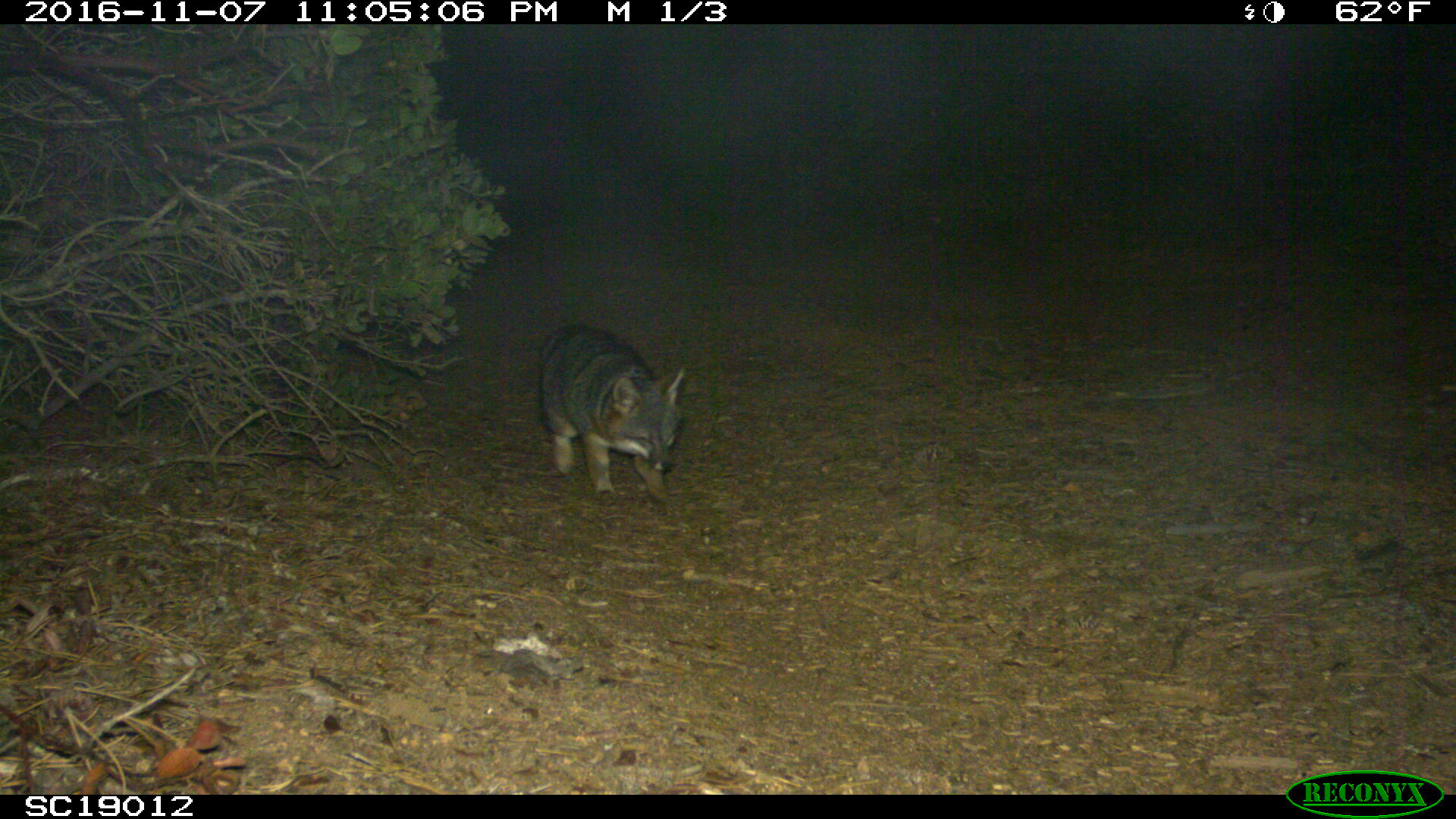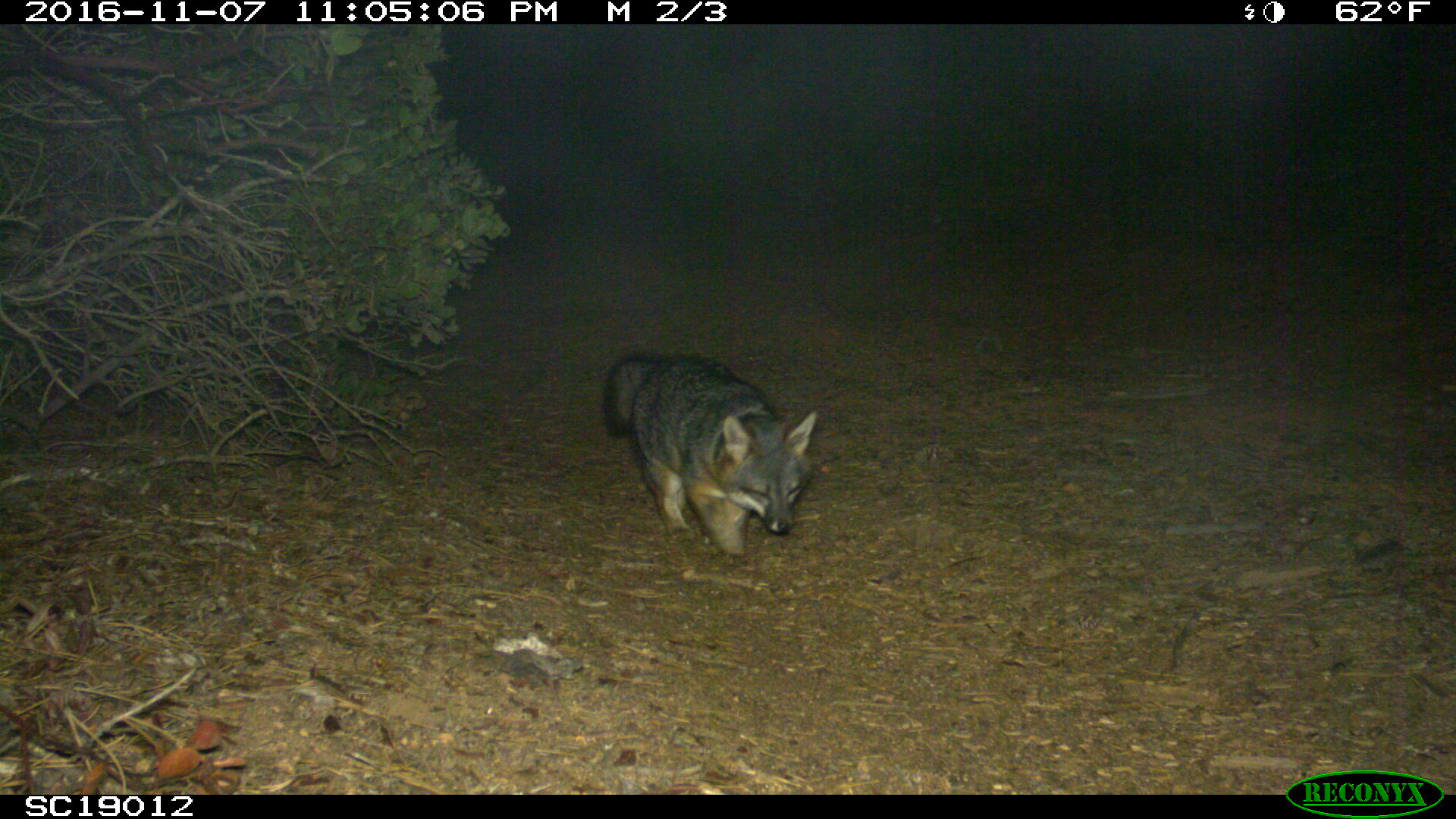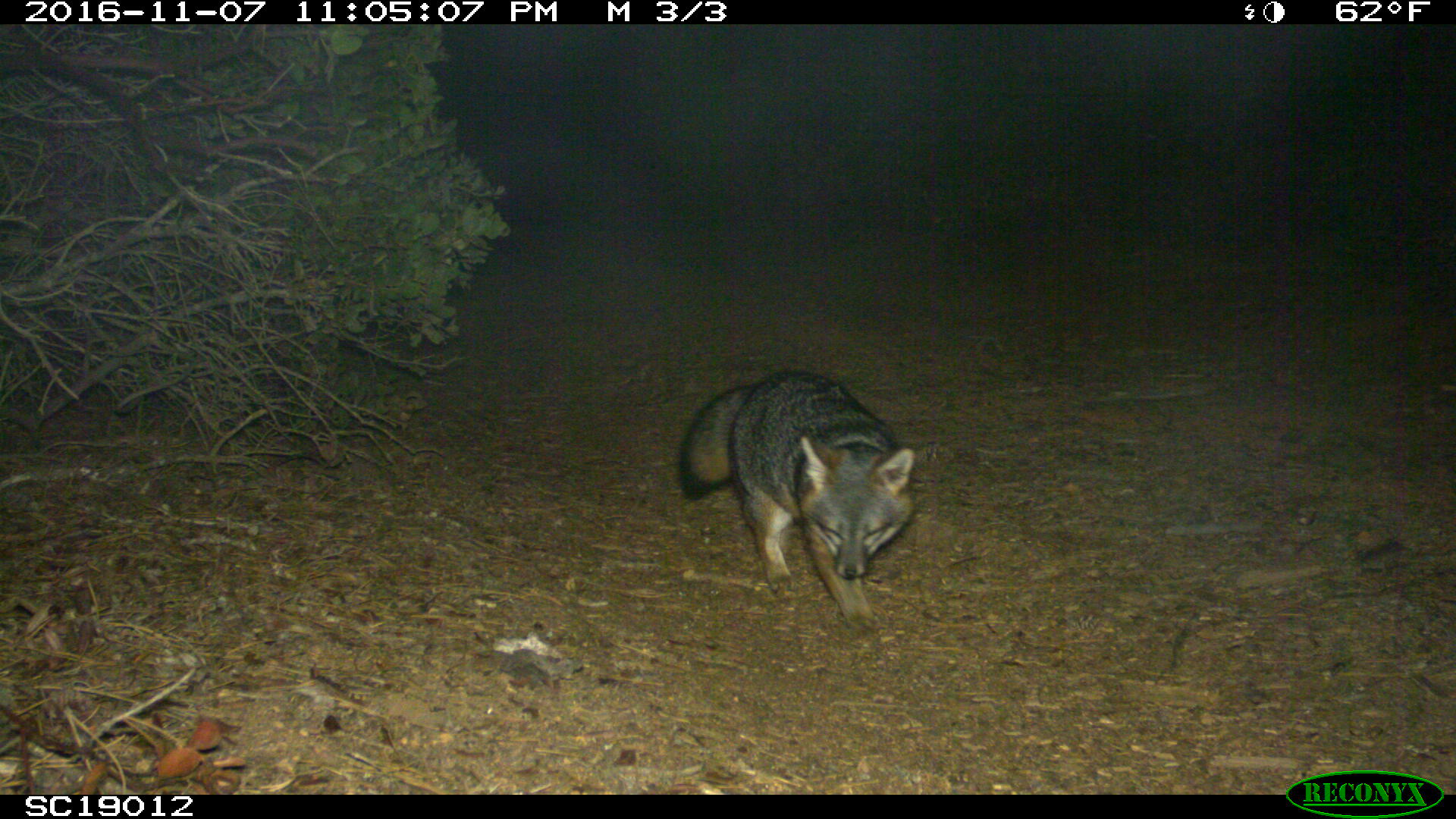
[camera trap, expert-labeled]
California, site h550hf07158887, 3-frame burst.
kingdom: Animalia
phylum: Chordata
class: Mammalia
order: Carnivora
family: Canidae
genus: Urocyon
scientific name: Urocyon littoralis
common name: island fox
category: fox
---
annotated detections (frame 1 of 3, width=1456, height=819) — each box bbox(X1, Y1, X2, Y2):
fox: bbox(539, 324, 686, 504)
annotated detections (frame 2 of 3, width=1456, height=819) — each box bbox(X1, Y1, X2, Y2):
fox: bbox(604, 352, 817, 555)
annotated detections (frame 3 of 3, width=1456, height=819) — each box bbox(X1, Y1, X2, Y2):
fox: bbox(677, 369, 916, 633)